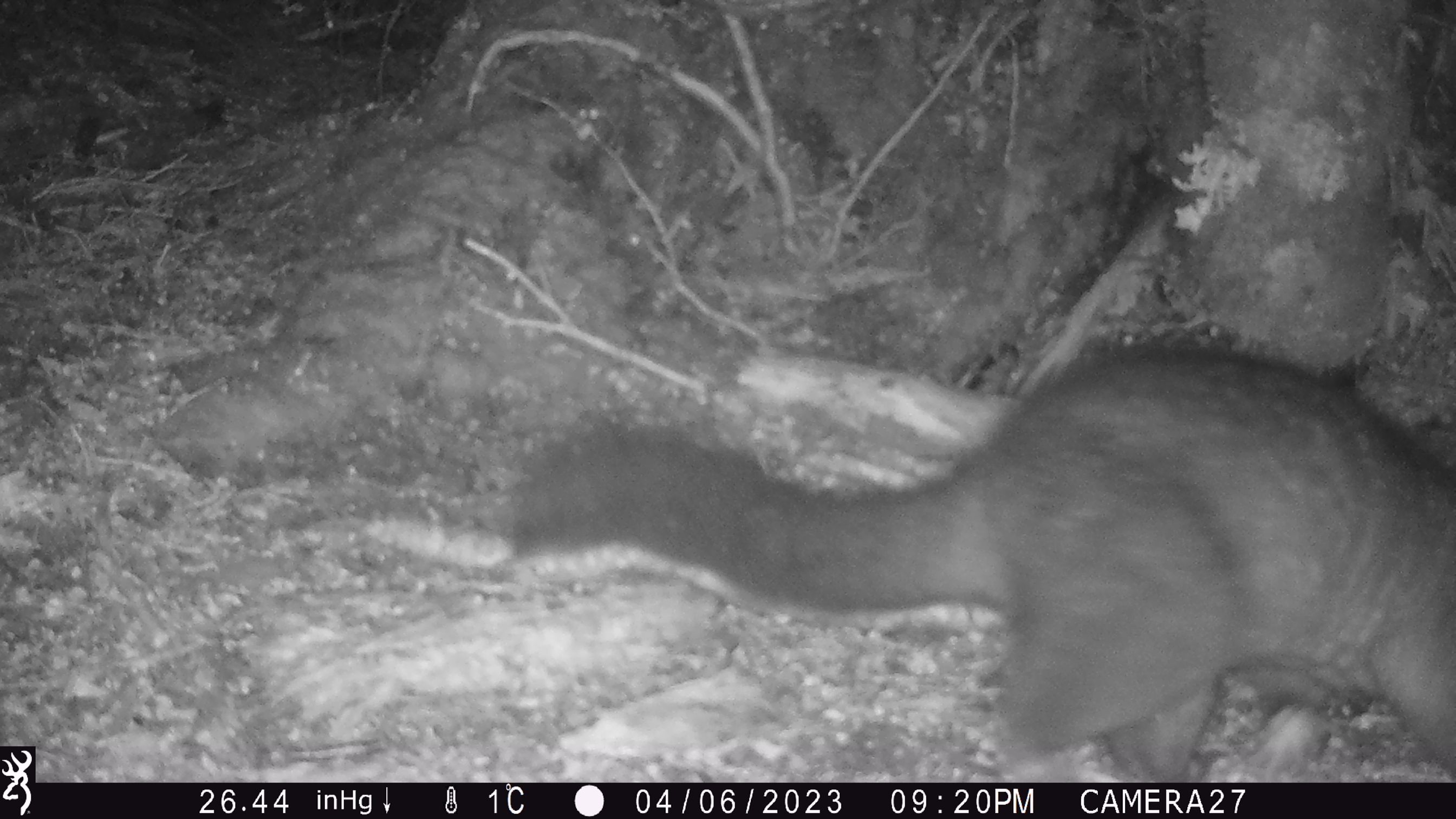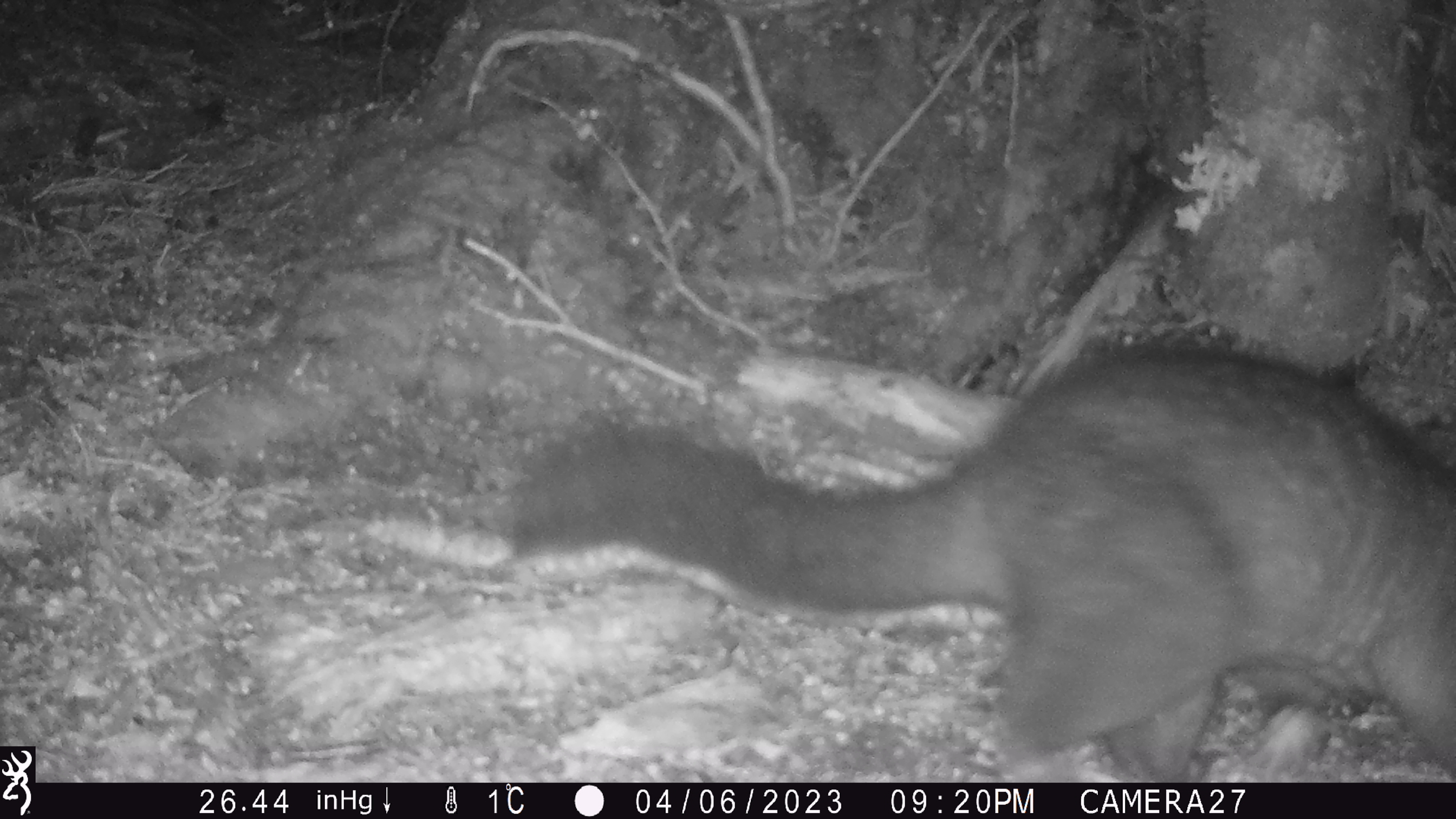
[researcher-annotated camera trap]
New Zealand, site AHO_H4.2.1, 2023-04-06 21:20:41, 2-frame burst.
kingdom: Animalia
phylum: Chordata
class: Mammalia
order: Diprotodontia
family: Phalangeridae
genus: Trichosurus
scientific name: Trichosurus vulpecula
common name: common brushtail possum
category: possum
Possum (common brushtail possum) (Trichosurus vulpecula).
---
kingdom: Animalia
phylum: Chordata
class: Mammalia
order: Carnivora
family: Mustelidae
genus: Mustela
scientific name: Mustela erminea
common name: stoat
Stoat (Mustela erminea).